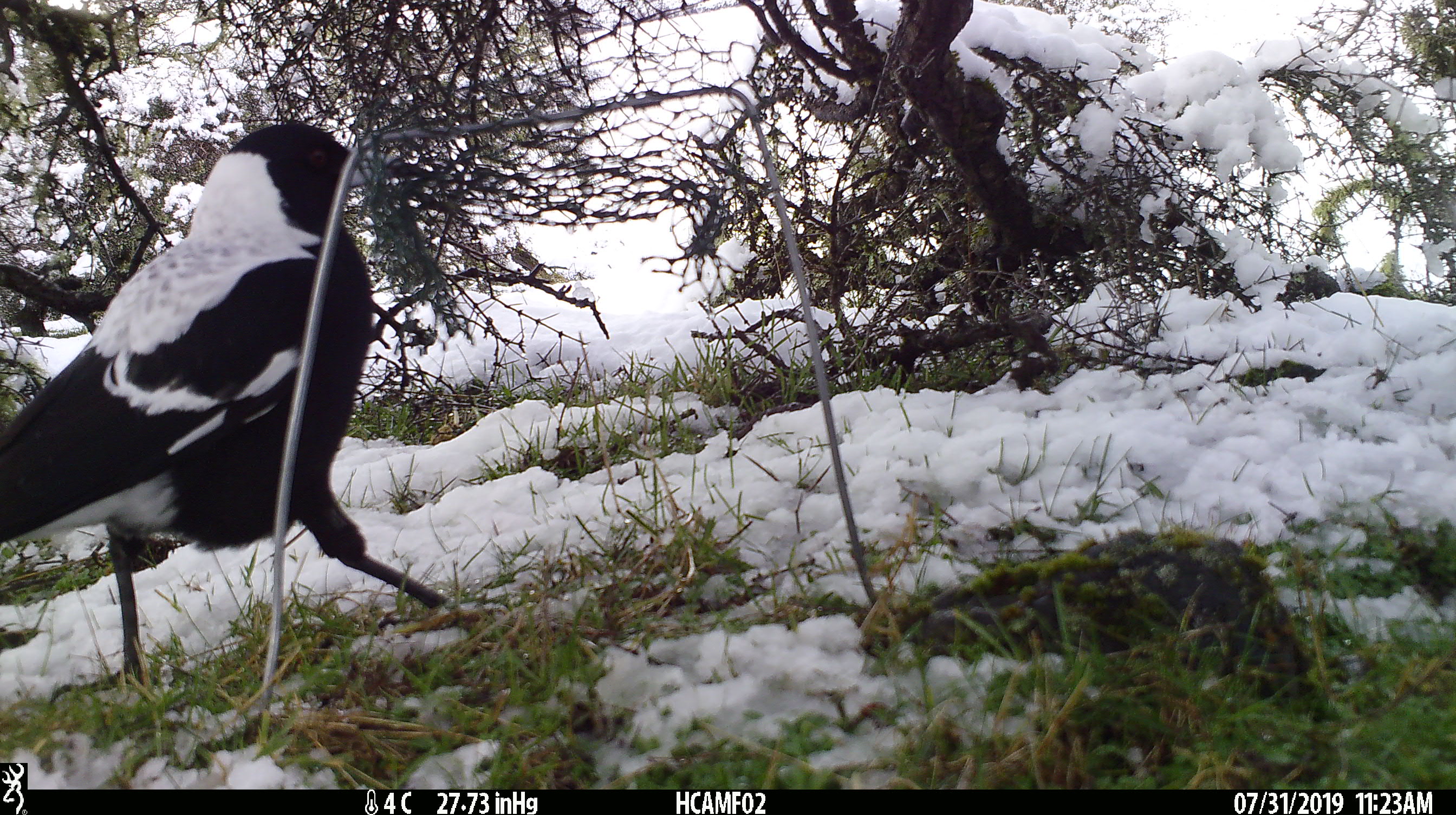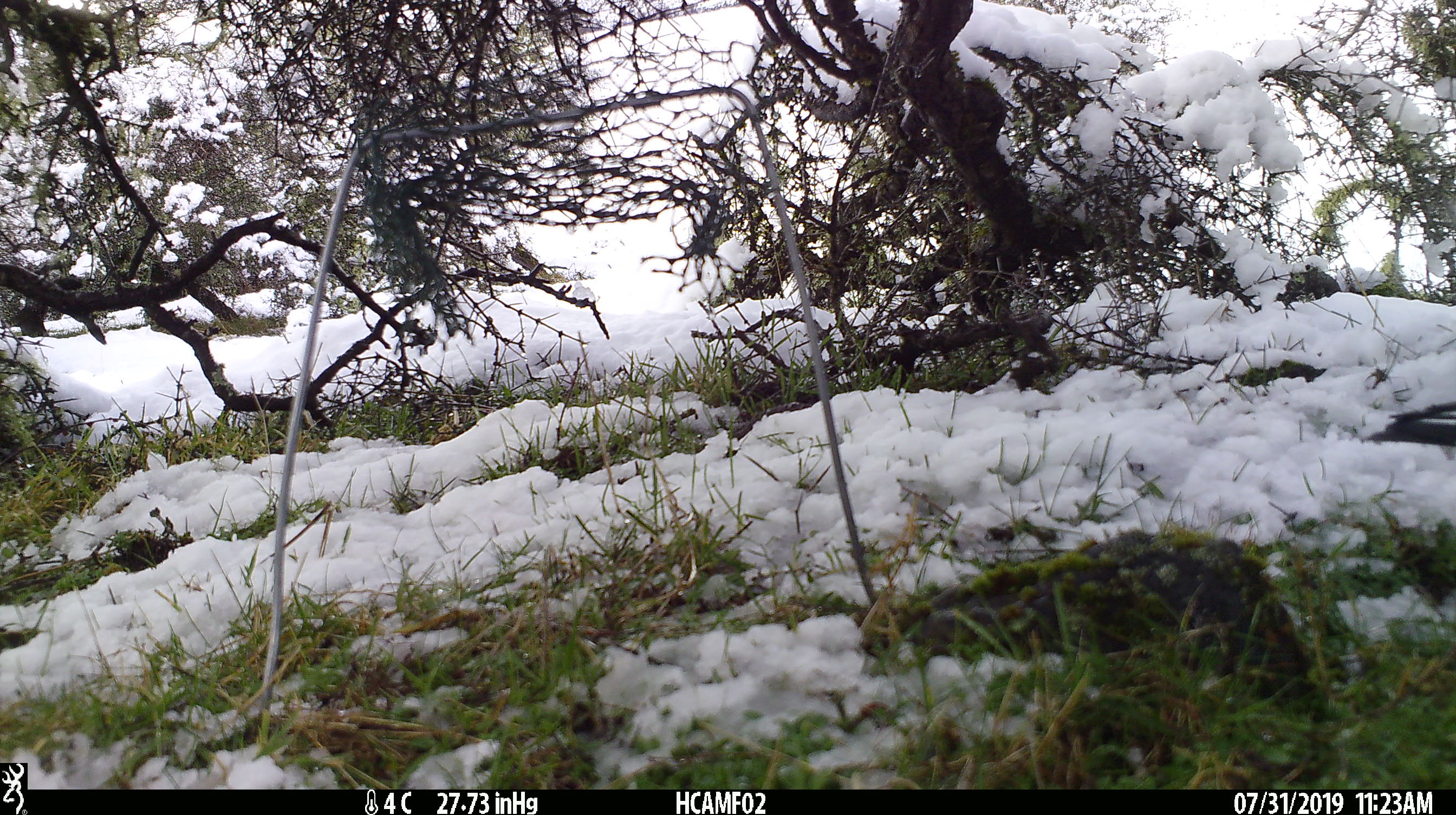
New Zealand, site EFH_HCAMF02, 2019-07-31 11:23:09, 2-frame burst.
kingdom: Animalia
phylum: Chordata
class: Aves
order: Passeriformes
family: Artamidae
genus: Gymnorhina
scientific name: Gymnorhina tibicen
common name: australian magpie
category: magpie